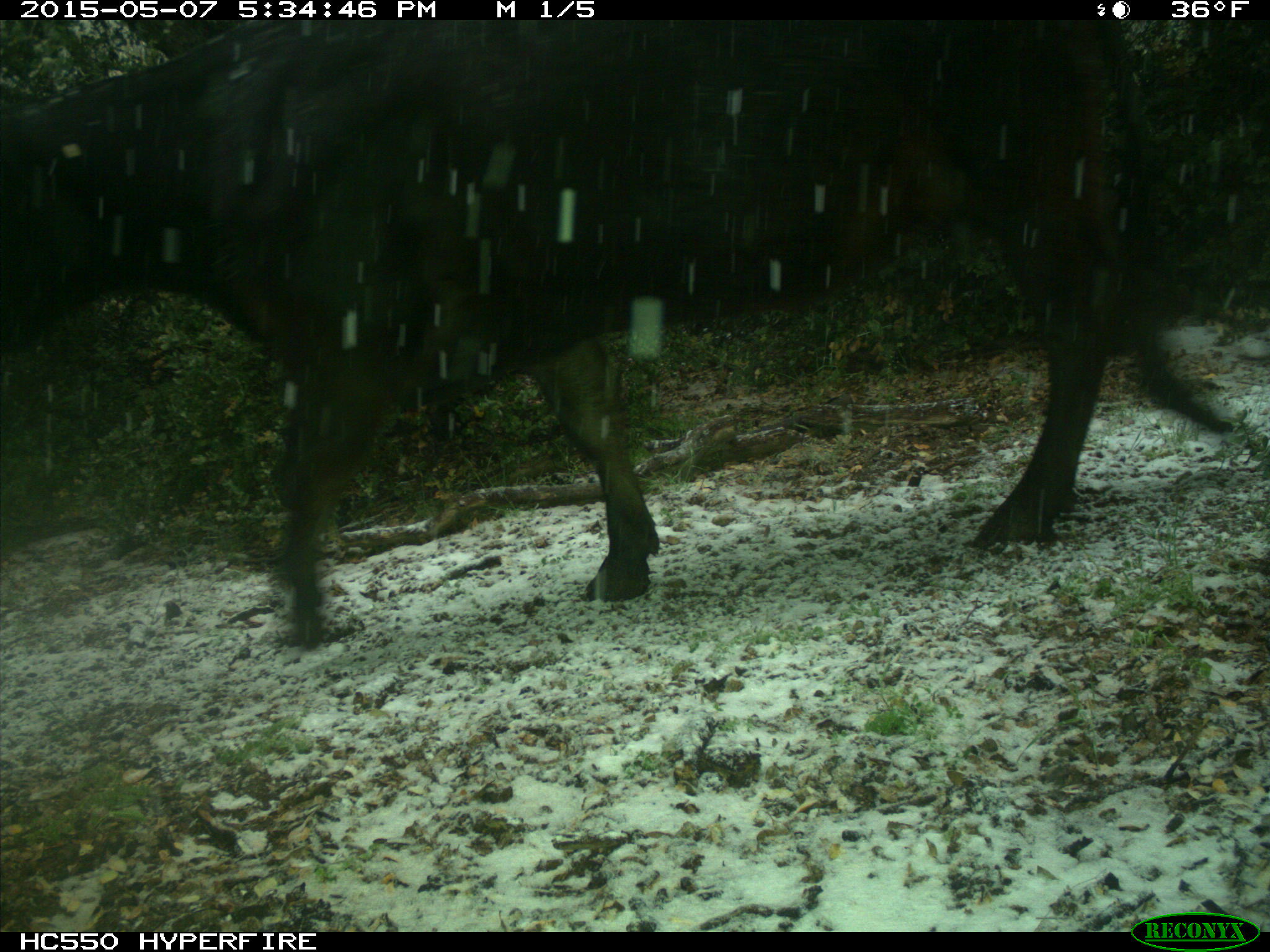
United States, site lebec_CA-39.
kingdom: Animalia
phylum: Chordata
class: Mammalia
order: Artiodactyla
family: Bovidae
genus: Bos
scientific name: Bos taurus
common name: domestic cow